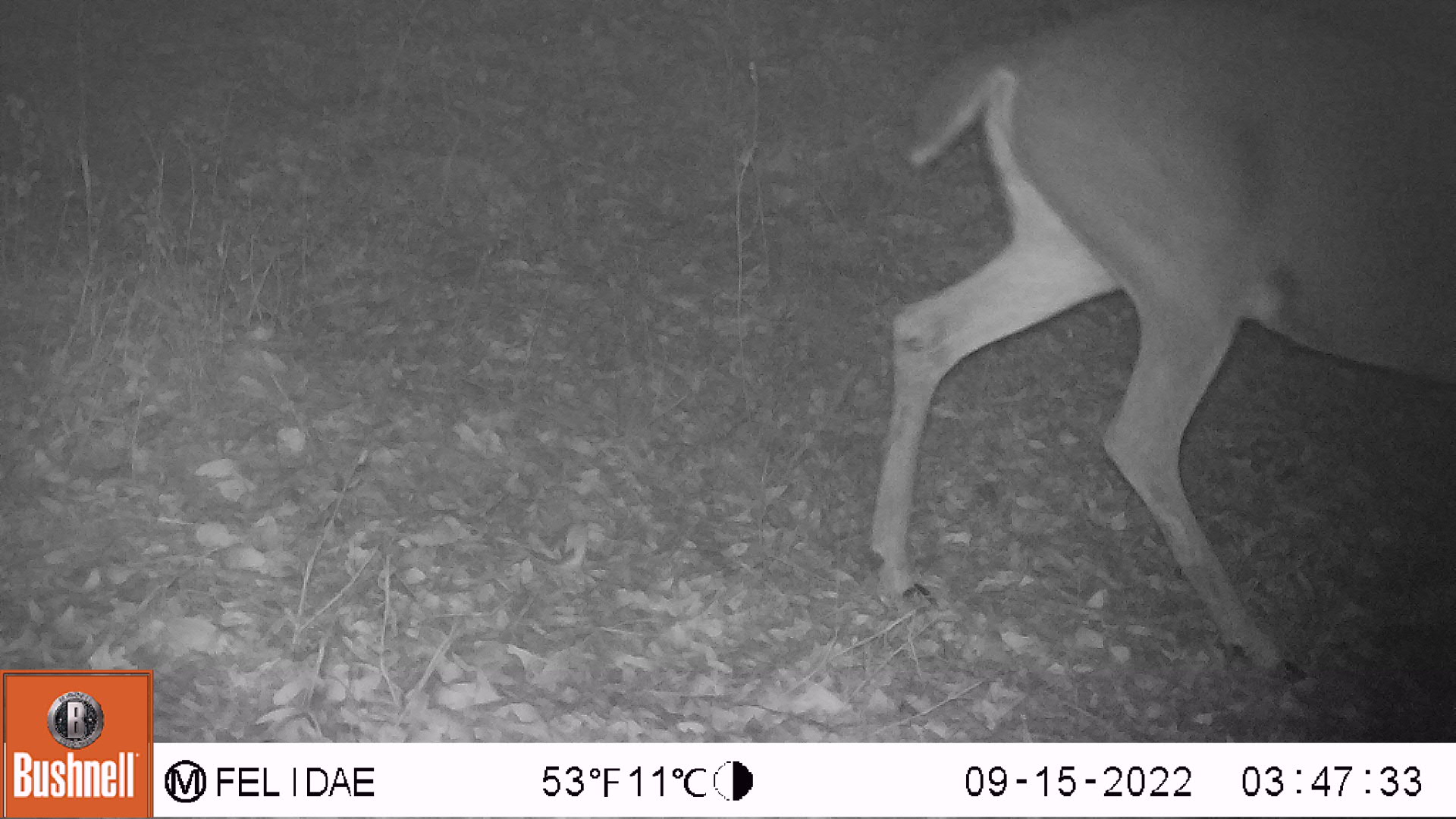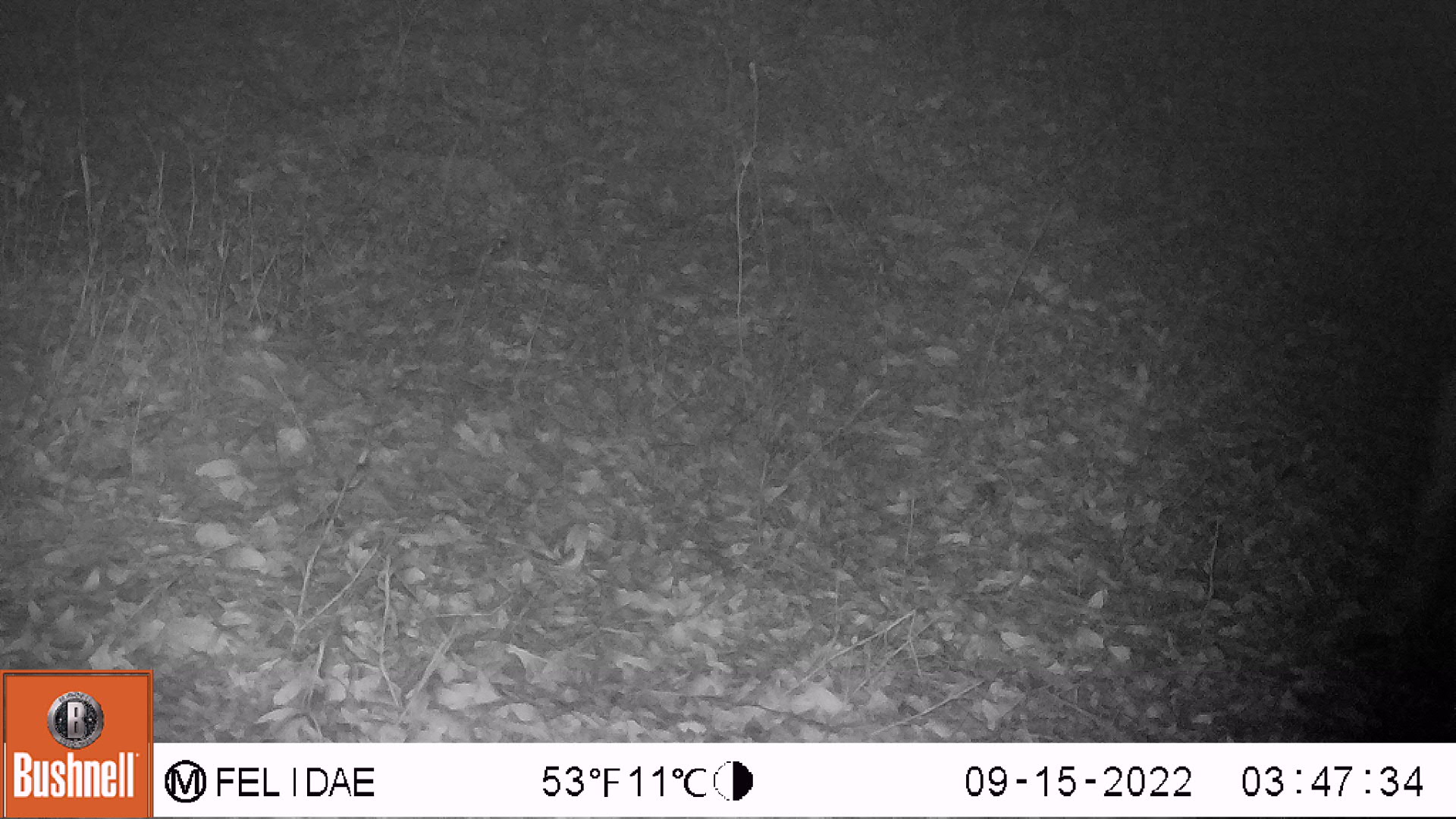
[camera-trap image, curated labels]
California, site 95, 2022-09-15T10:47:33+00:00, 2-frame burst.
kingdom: Animalia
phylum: Chordata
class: Mammalia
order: Artiodactyla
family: Cervidae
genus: Odocoileus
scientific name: Odocoileus hemionus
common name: mule deer